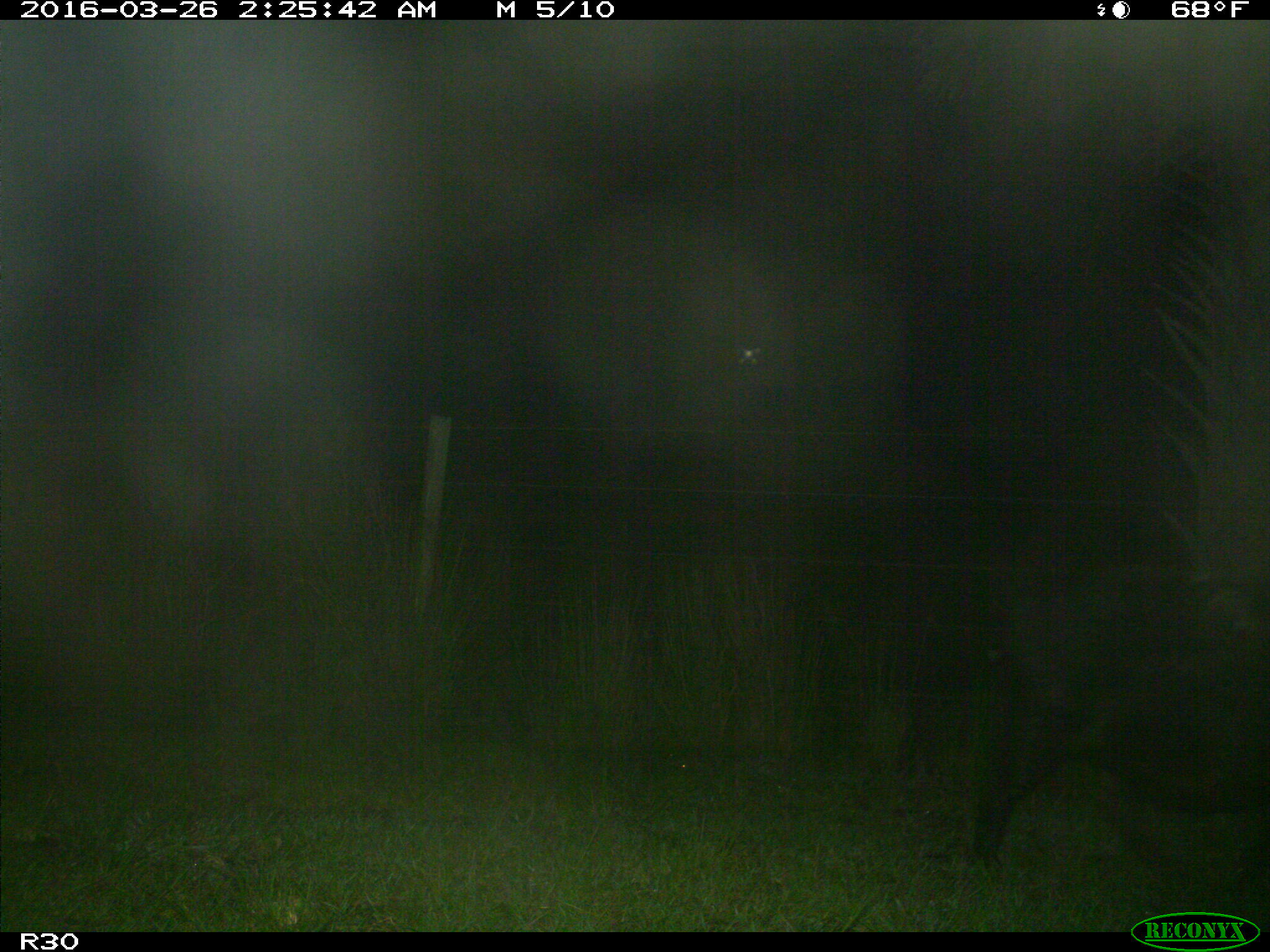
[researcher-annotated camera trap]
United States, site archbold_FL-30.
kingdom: Animalia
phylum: Chordata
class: Mammalia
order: Artiodactyla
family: Suidae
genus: Sus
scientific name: Sus scrofa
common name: wild boar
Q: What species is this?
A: Sus scrofa (wild boar).